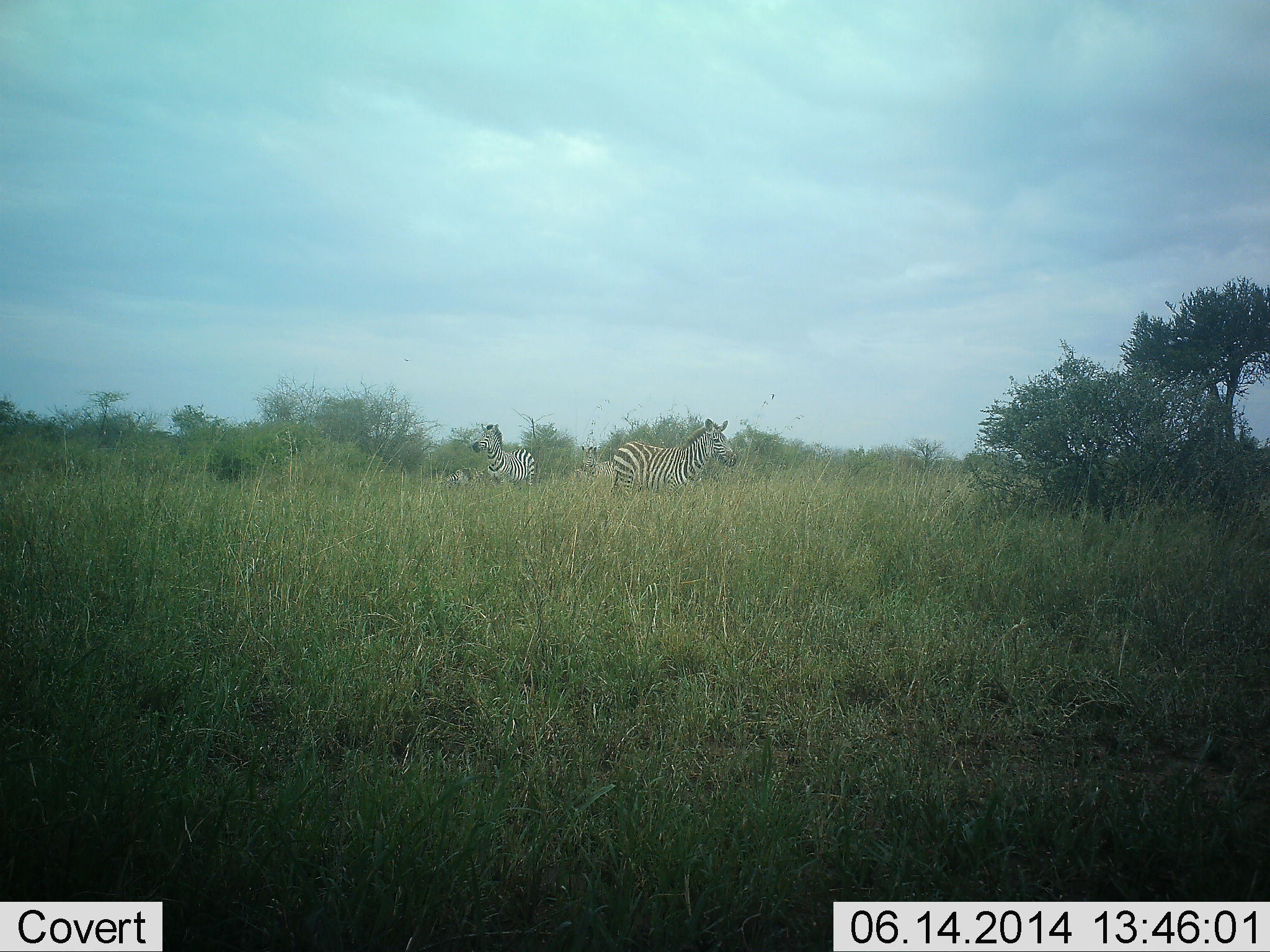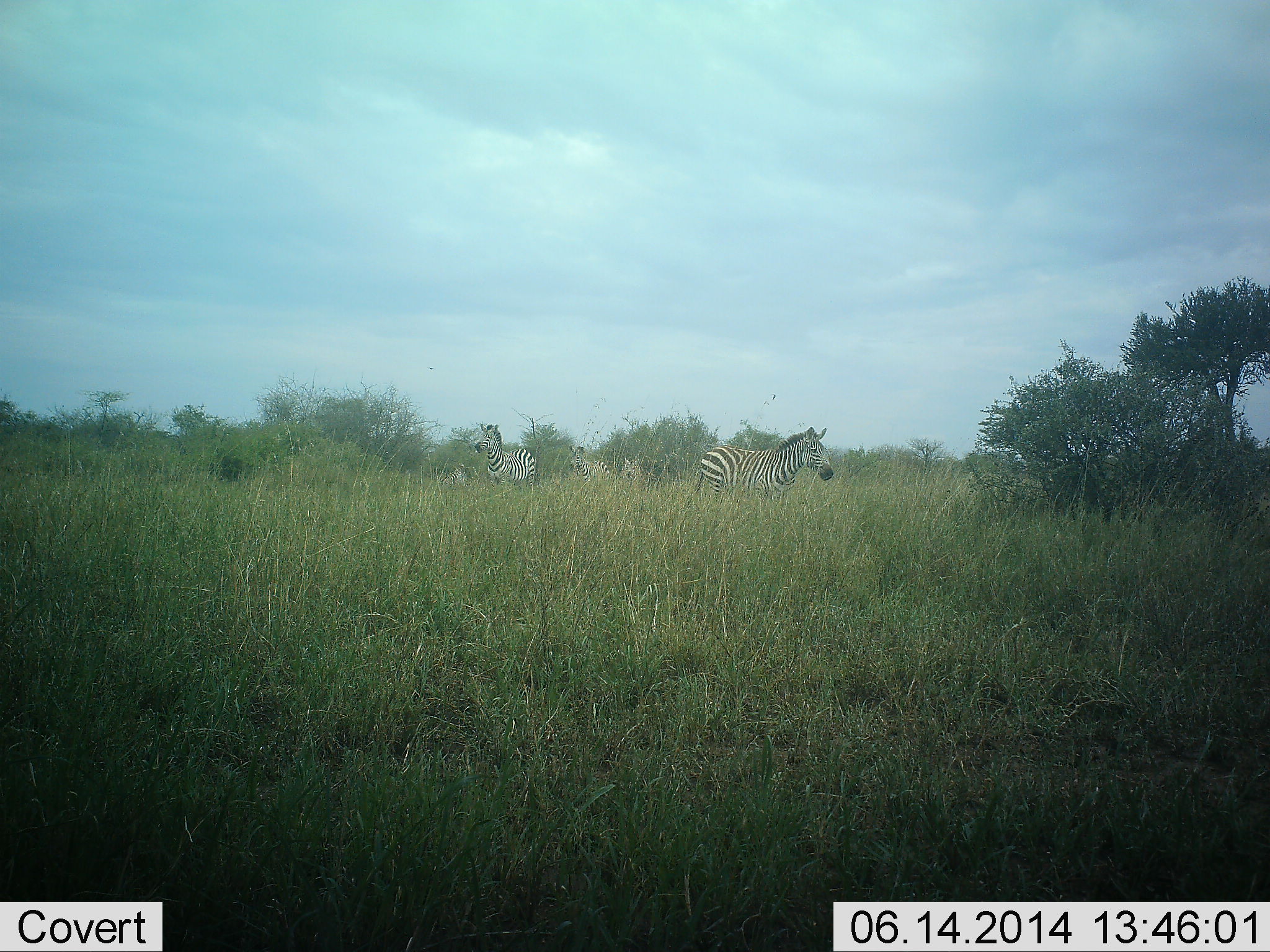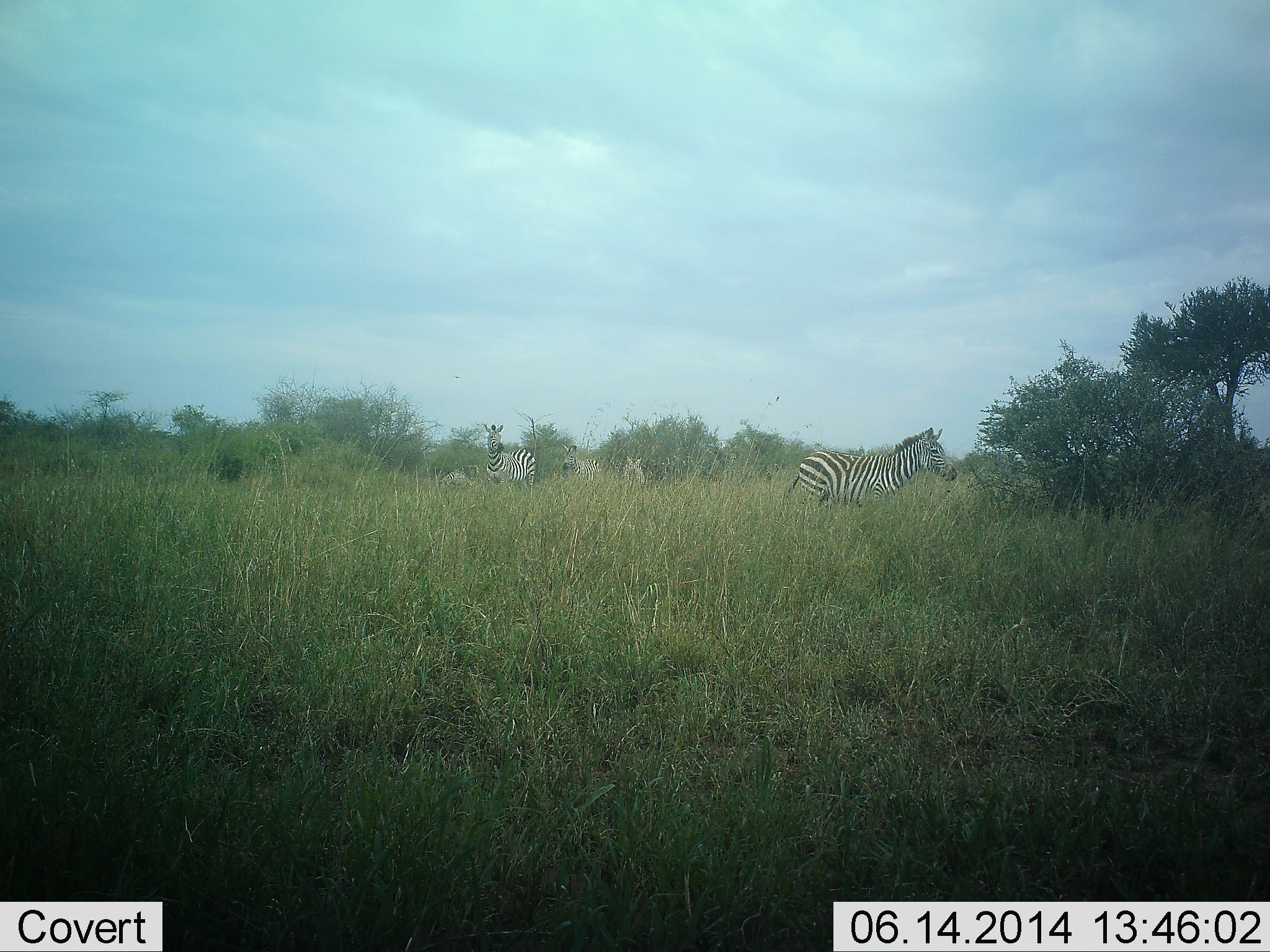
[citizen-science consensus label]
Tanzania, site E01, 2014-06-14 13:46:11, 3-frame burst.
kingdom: Animalia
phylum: Chordata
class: Mammalia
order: Perissodactyla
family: Equidae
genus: Equus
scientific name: Equus quagga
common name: plains zebra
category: zebra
Zebra (plains zebra) (Equus quagga), count 4. Behavior (volunteer vote fractions): standing 90%, resting 0%, moving 70%, interacting 0%. Young present (vote fraction): 10%. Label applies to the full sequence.